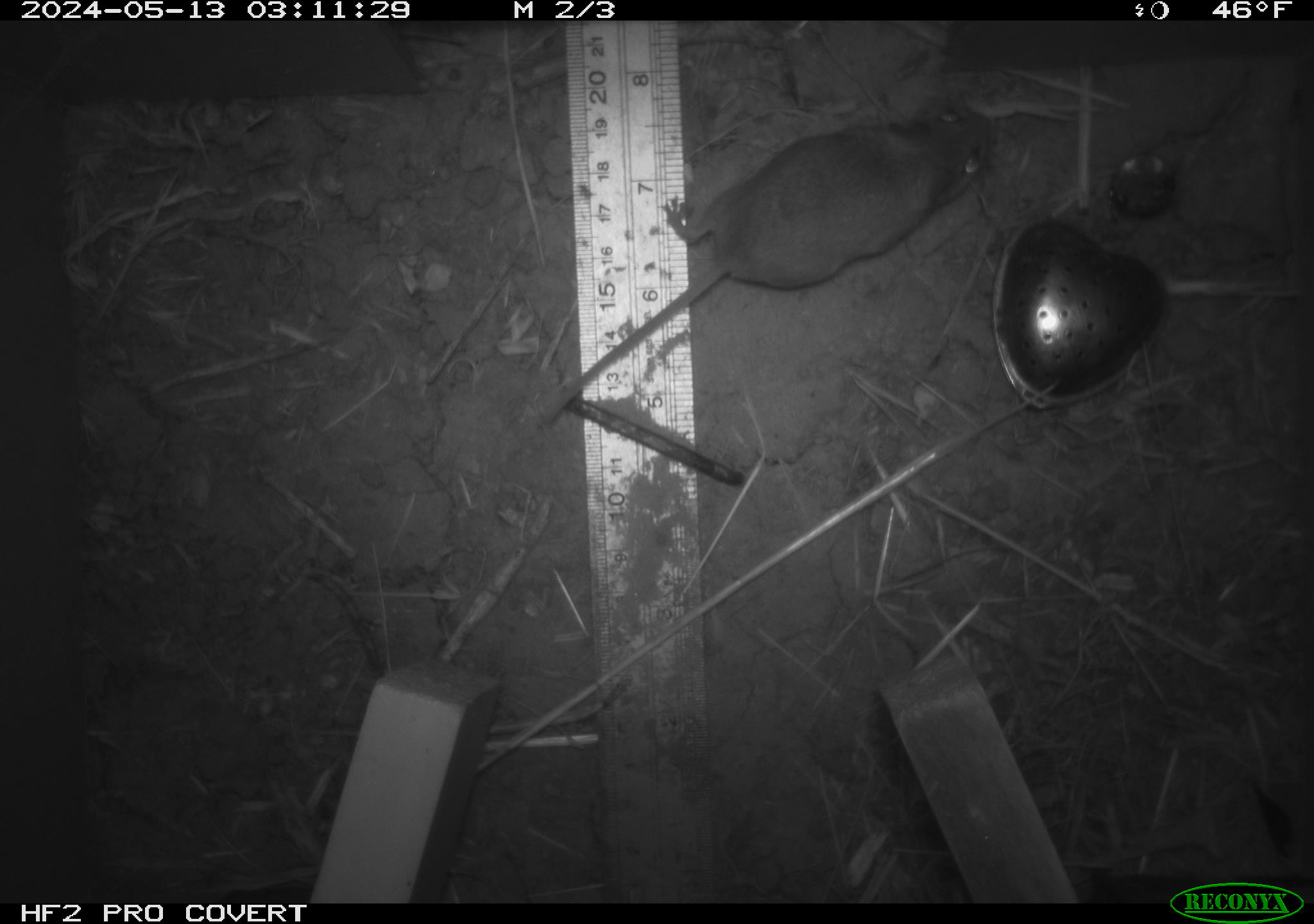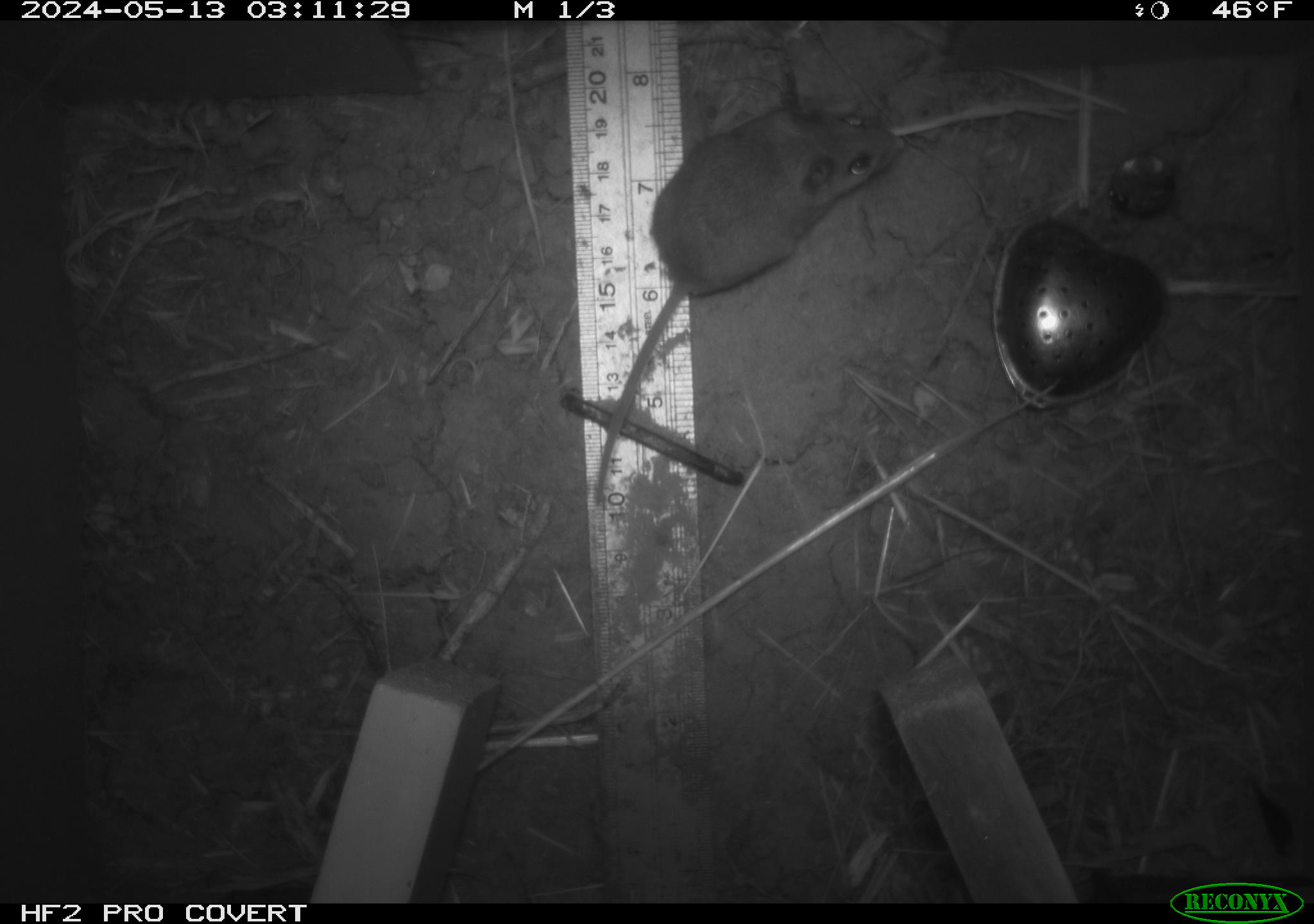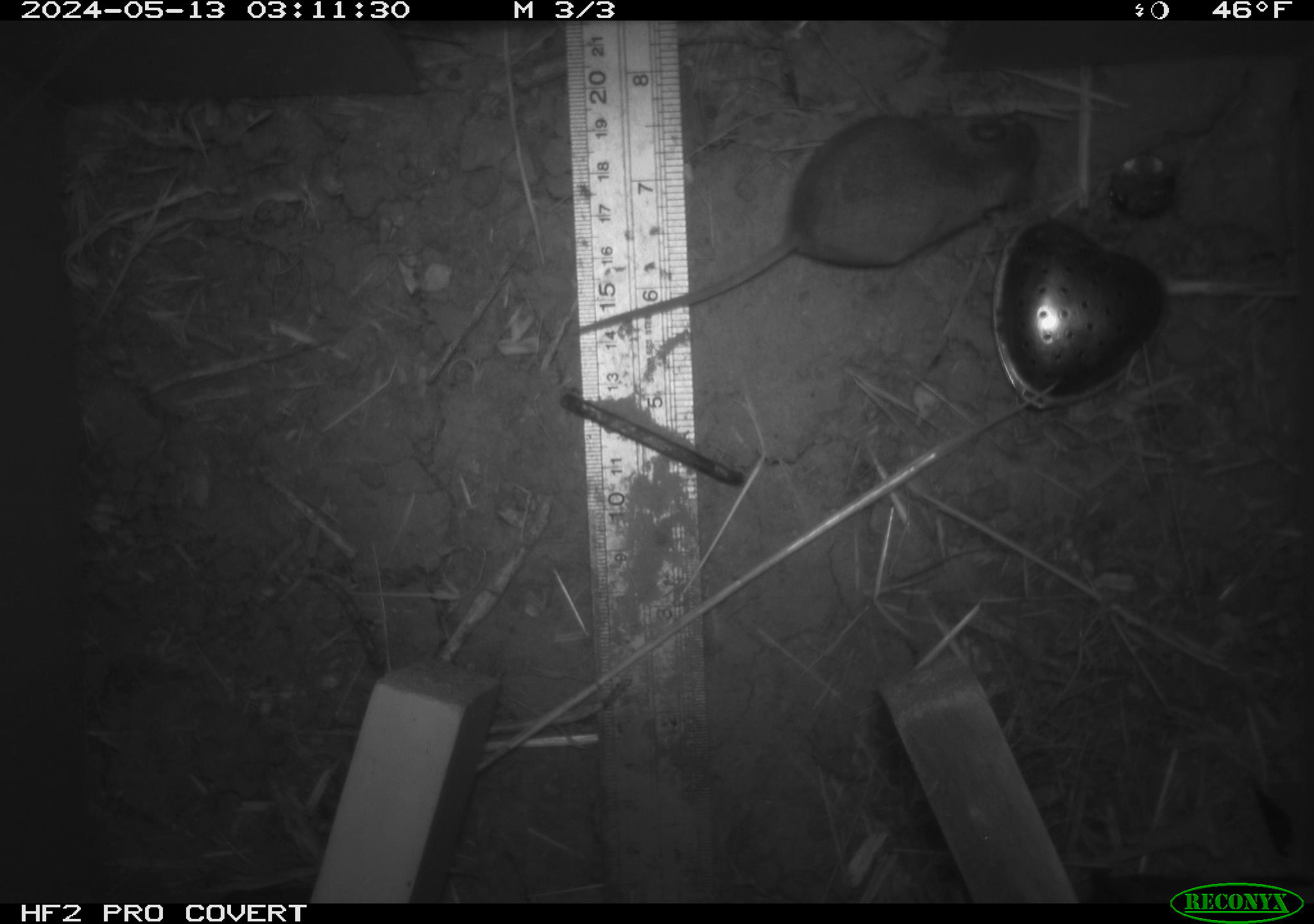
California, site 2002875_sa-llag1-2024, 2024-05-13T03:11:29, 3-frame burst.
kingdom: Animalia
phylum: Chordata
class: Mammalia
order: Rodentia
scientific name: Rodentia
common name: mouse species